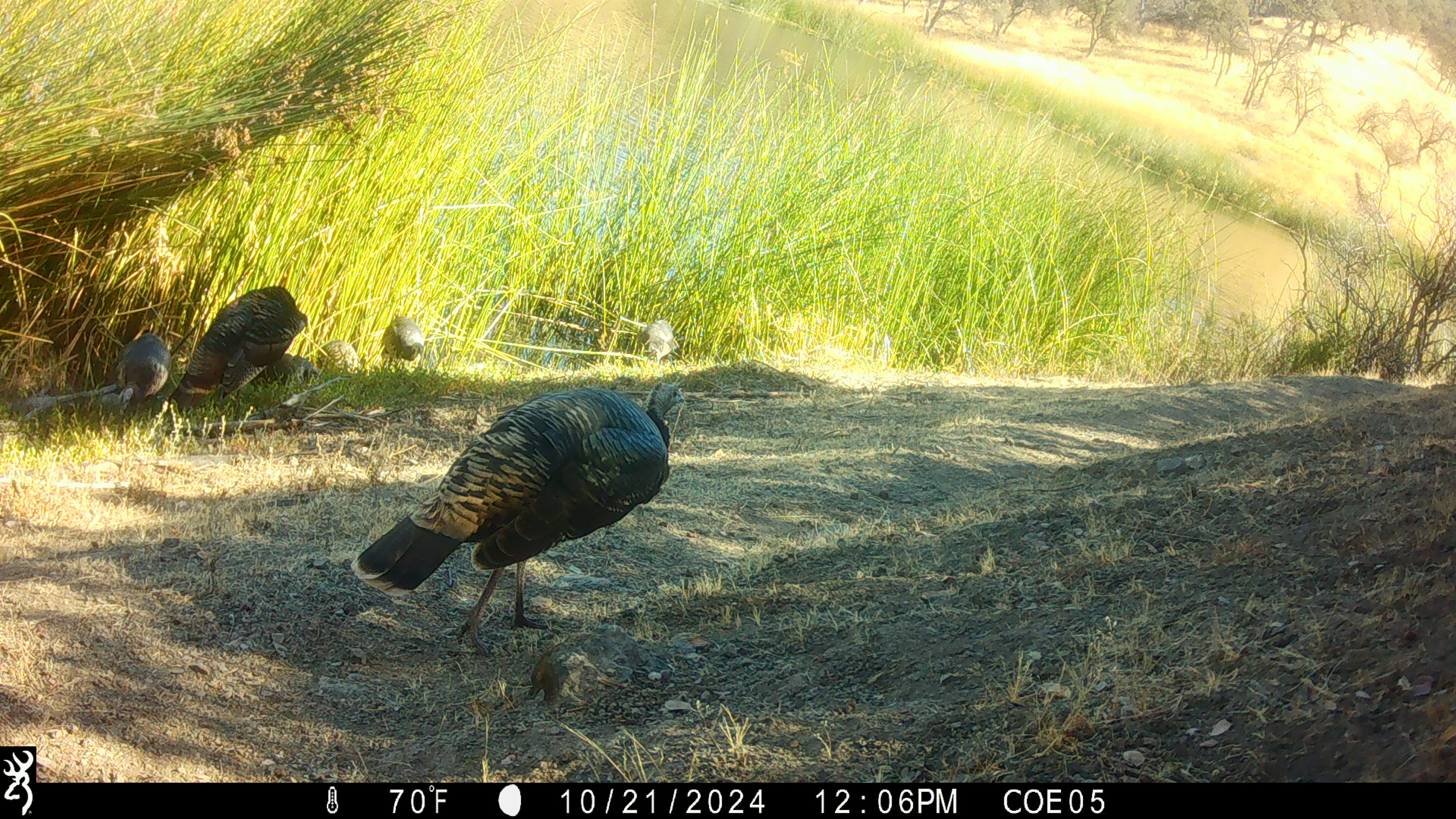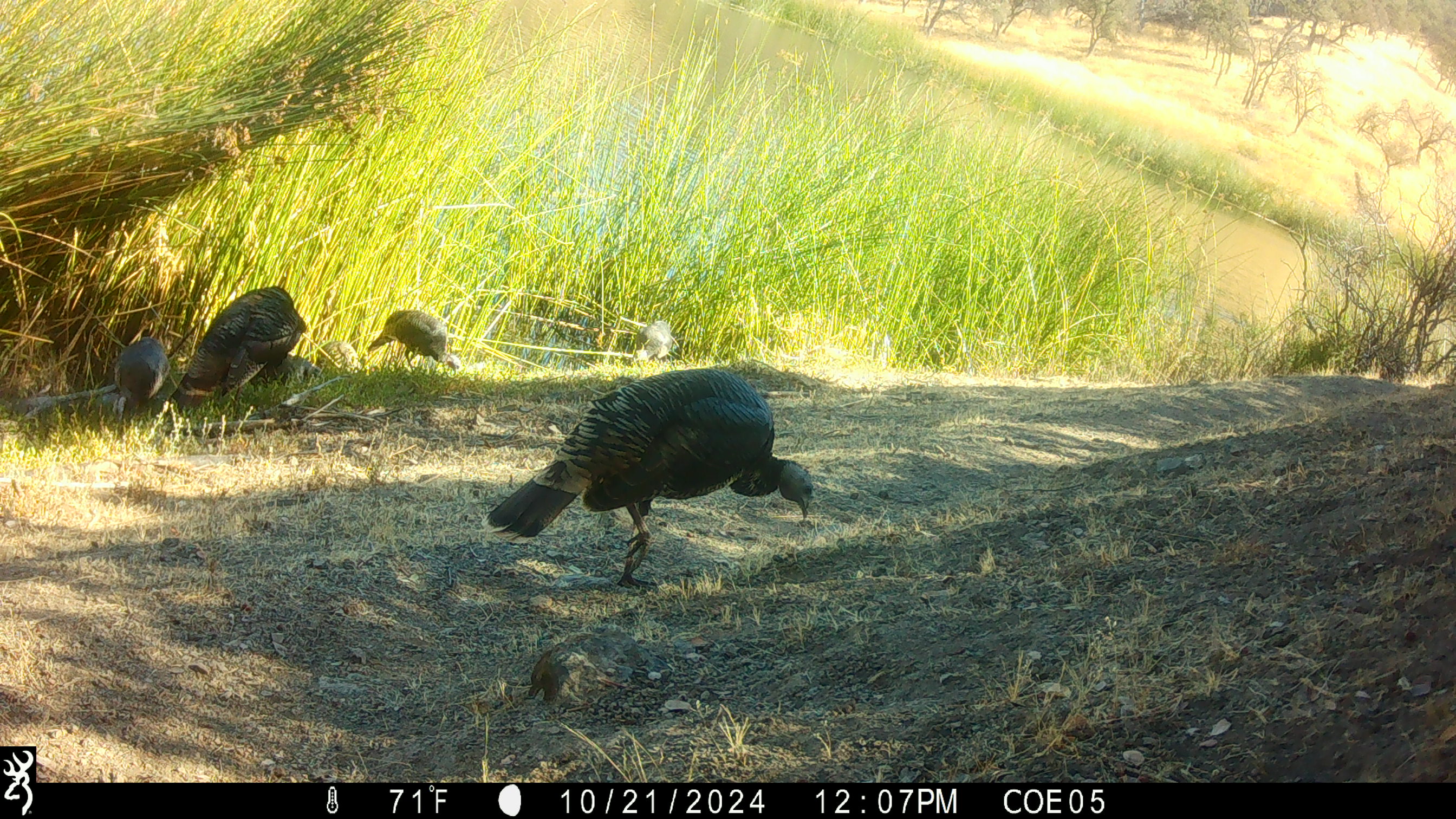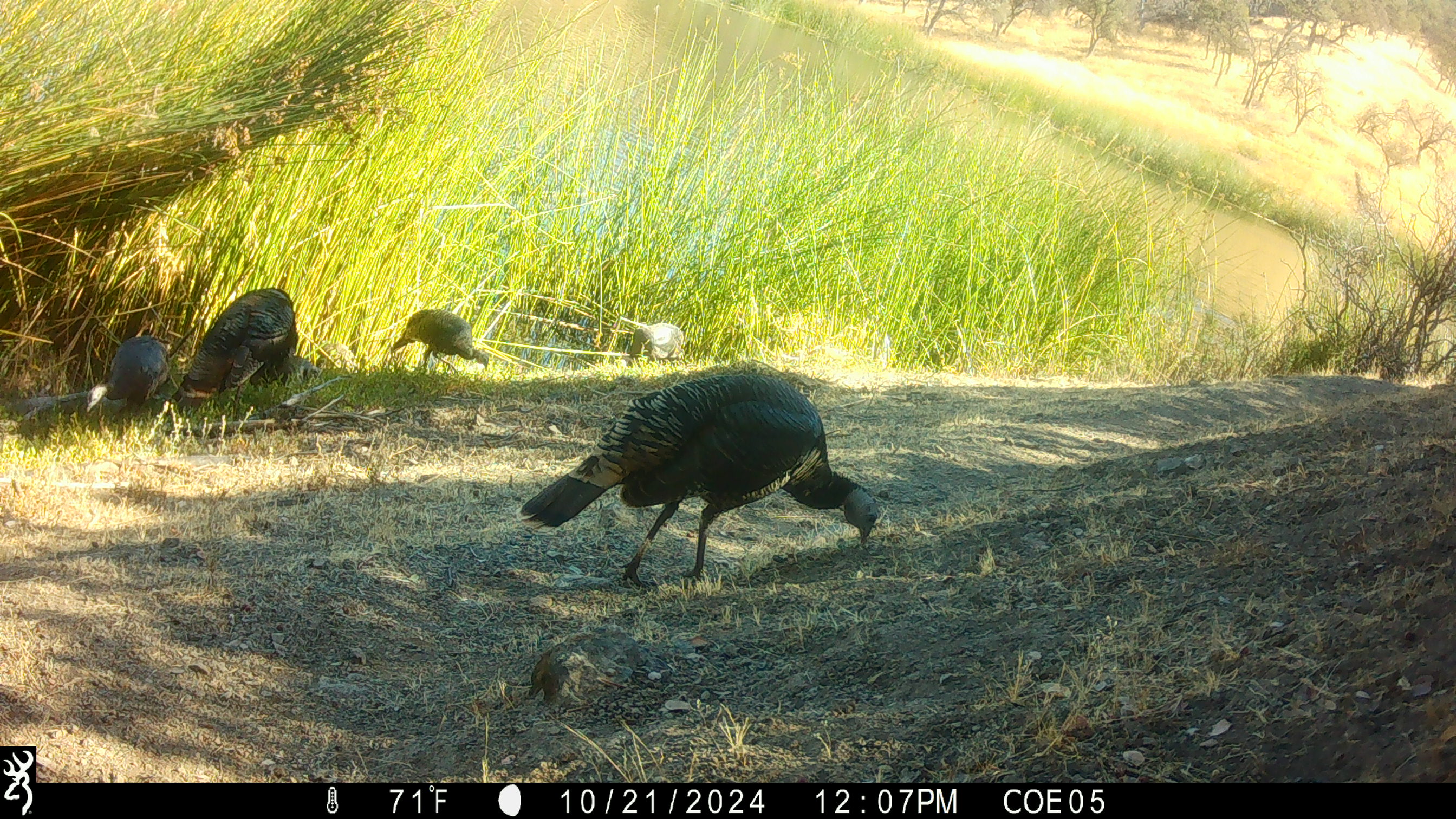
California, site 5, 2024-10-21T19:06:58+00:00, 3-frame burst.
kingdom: Animalia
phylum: Chordata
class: Aves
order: Galliformes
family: Phasianidae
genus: Meleagris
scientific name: Meleagris gallopavo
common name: turkey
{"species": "turkey (Meleagris gallopavo)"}